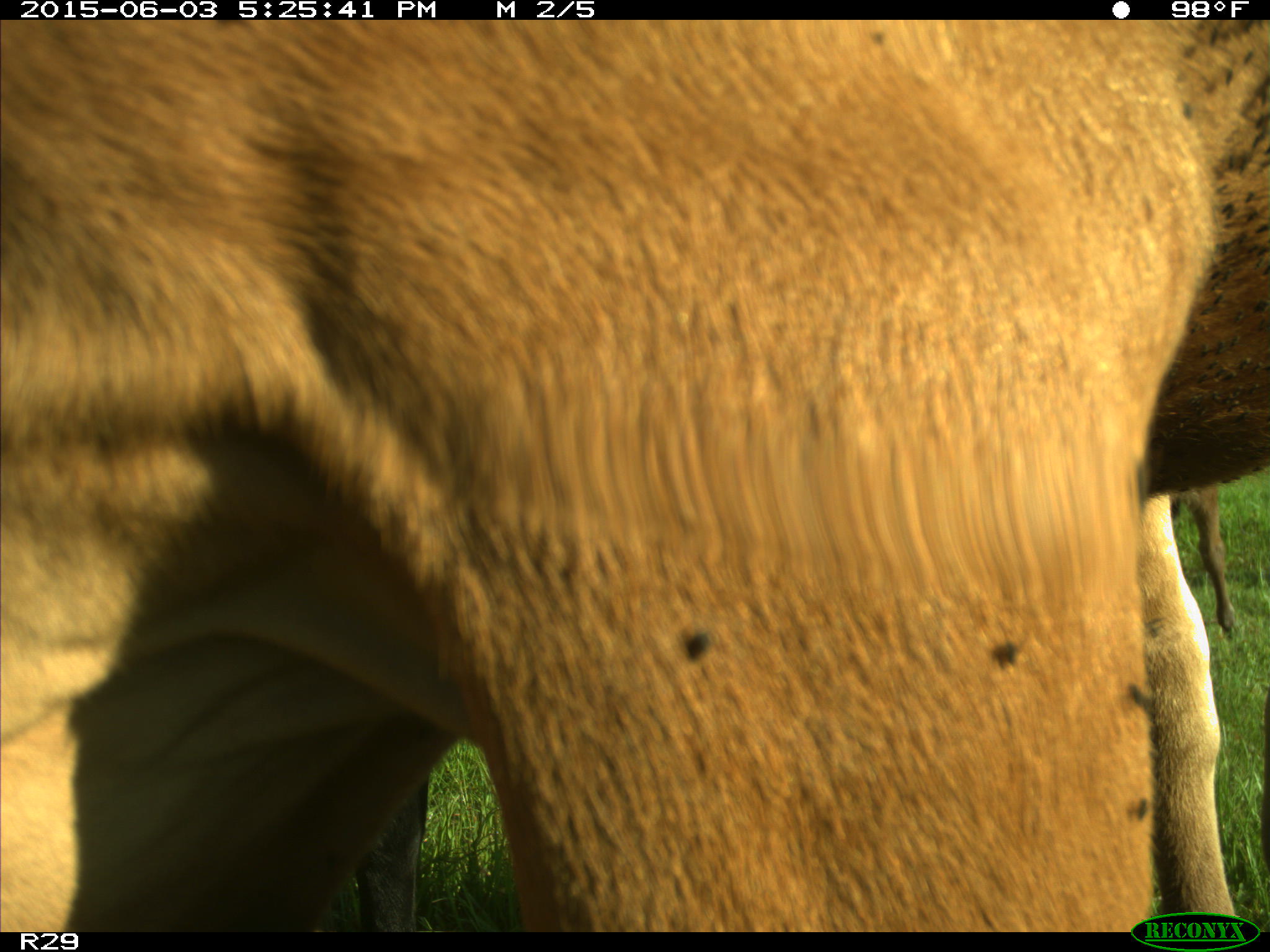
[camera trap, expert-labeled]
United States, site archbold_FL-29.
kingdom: Animalia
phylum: Chordata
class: Mammalia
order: Artiodactyla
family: Bovidae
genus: Bos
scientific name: Bos taurus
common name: domestic cow